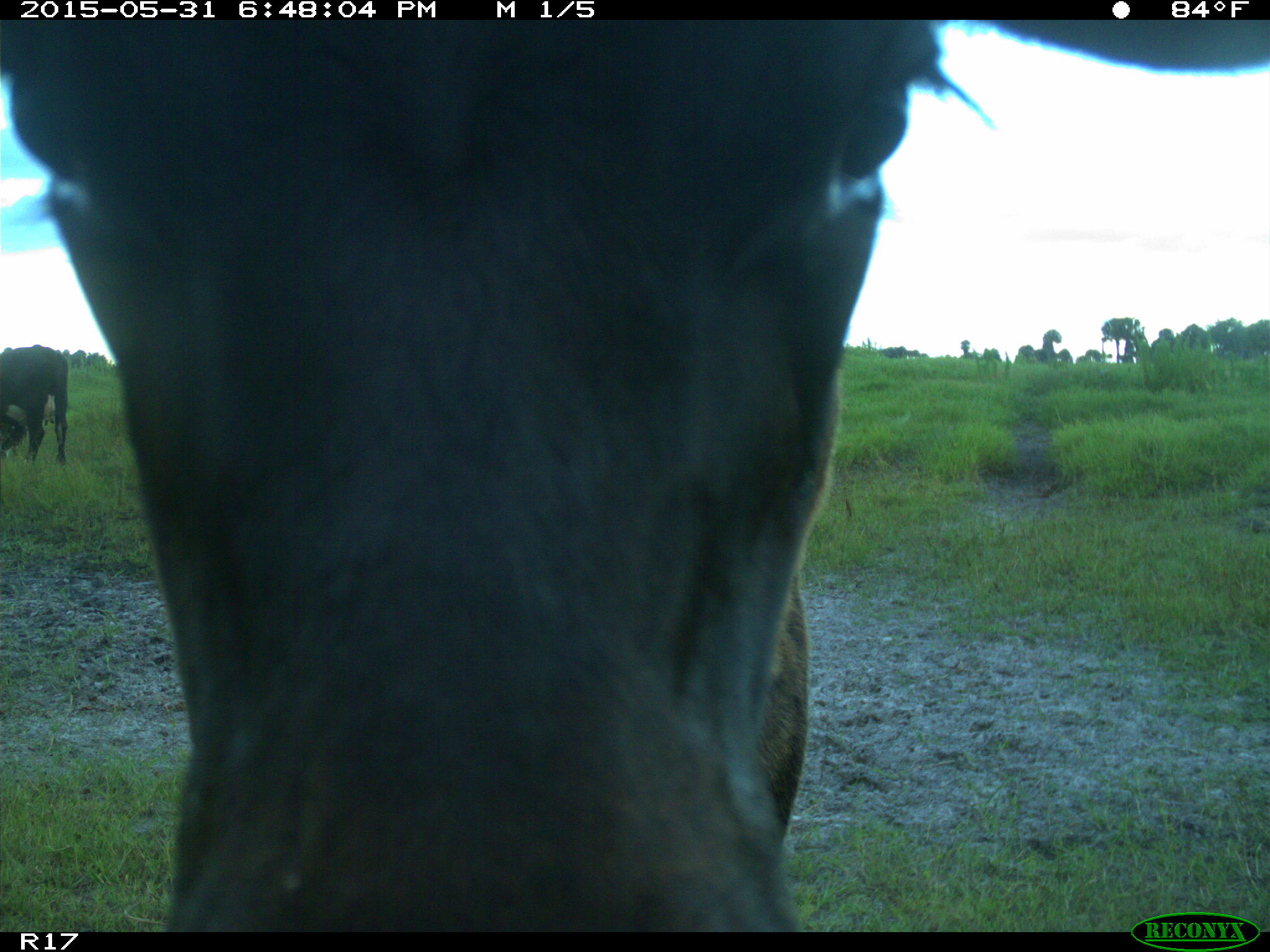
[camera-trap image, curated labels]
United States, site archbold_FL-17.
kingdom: Animalia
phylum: Chordata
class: Mammalia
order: Artiodactyla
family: Bovidae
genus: Bos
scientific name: Bos taurus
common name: domestic cow